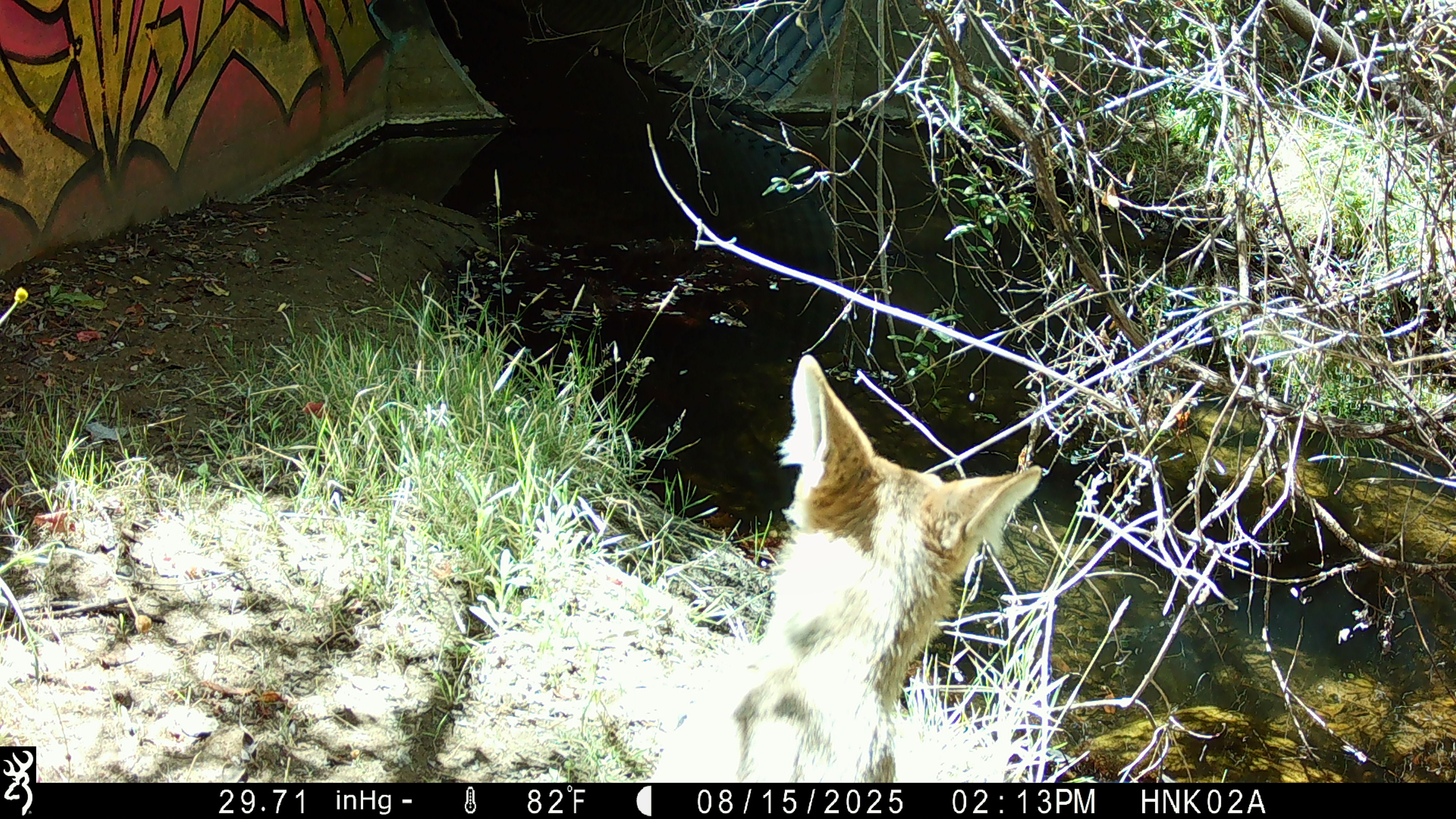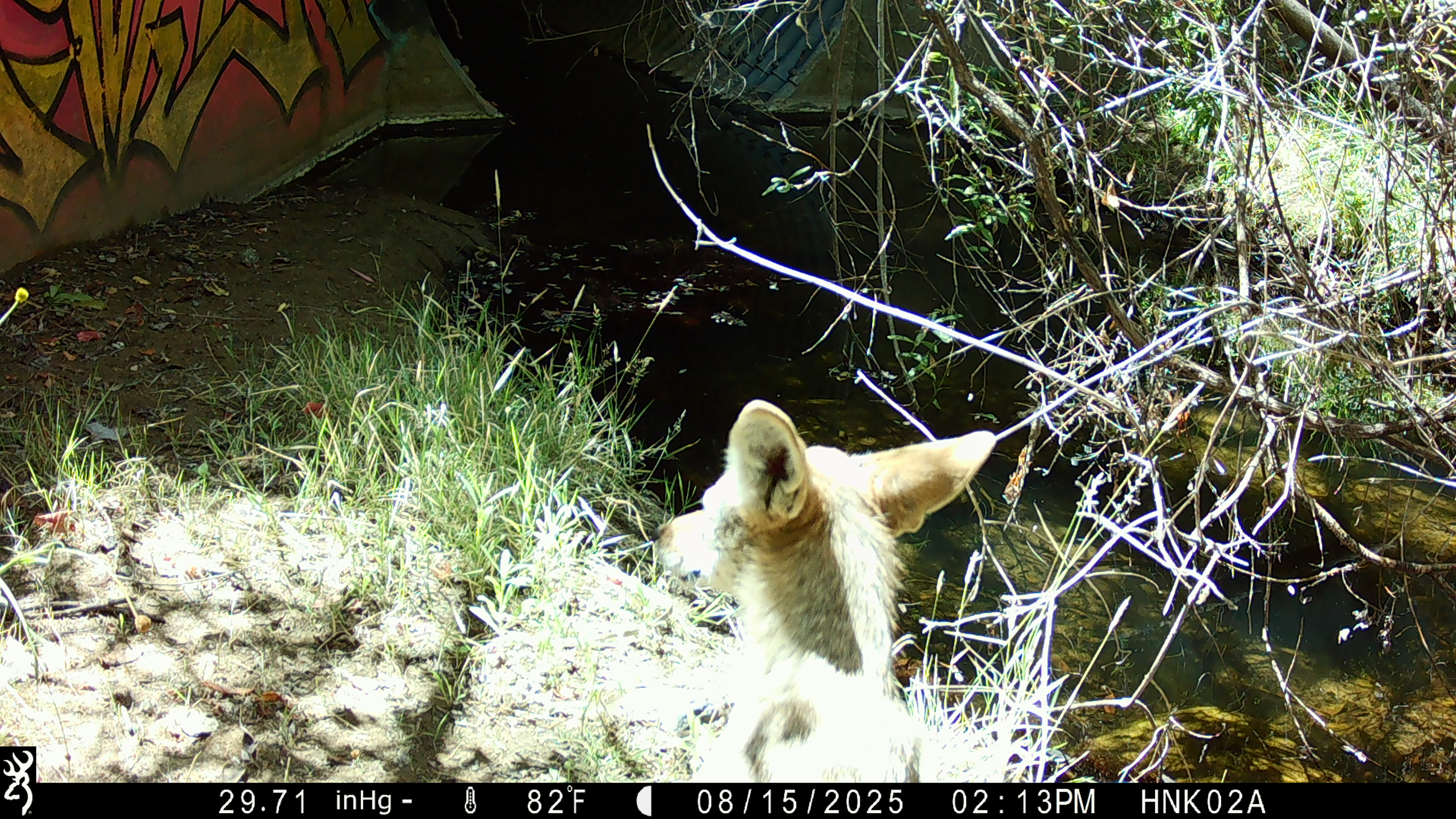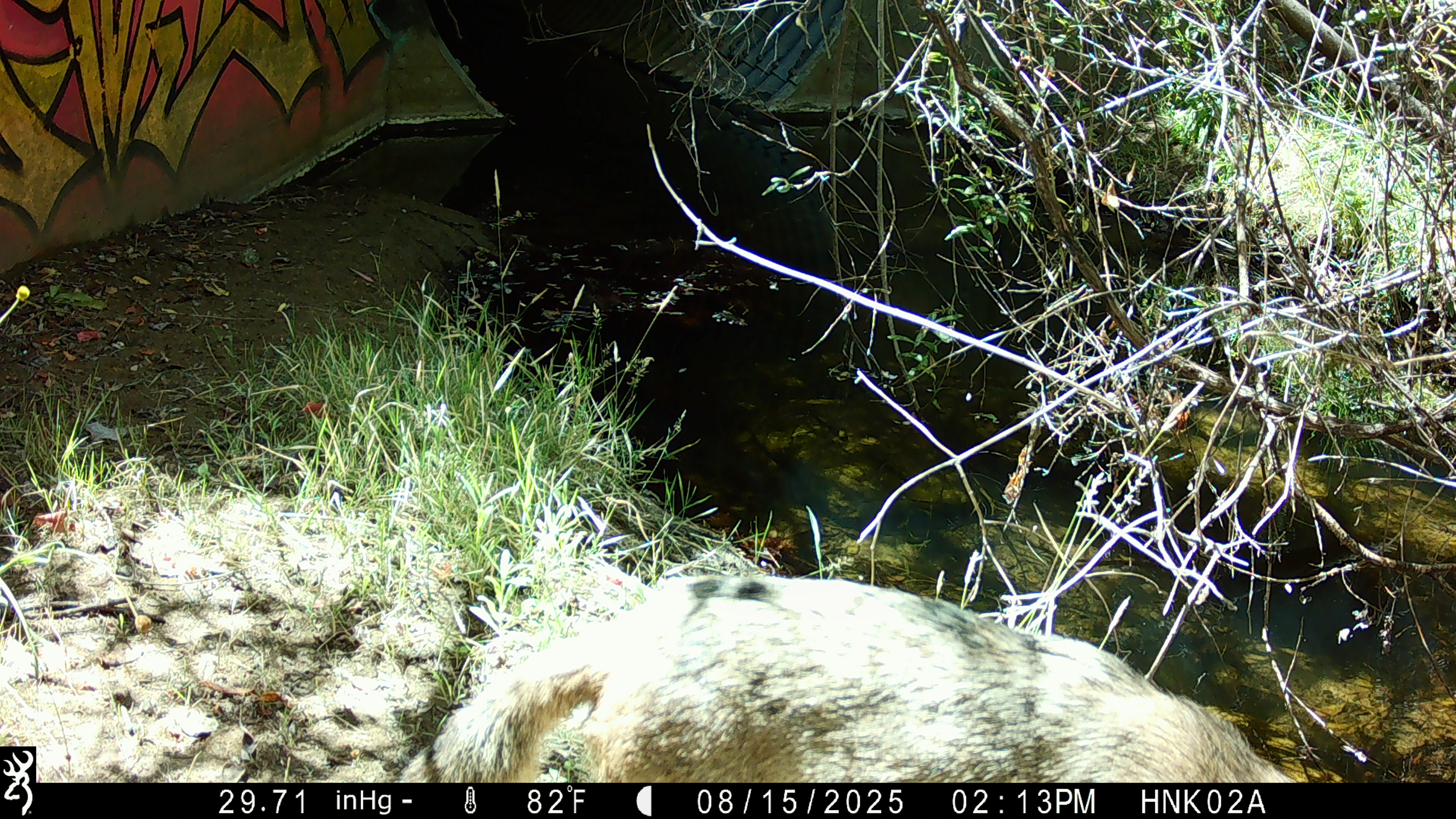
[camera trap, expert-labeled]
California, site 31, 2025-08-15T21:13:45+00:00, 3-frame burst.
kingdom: Animalia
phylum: Chordata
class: Mammalia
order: Carnivora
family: Canidae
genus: Canis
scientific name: Canis latrans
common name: coyote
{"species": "coyote (Canis latrans)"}